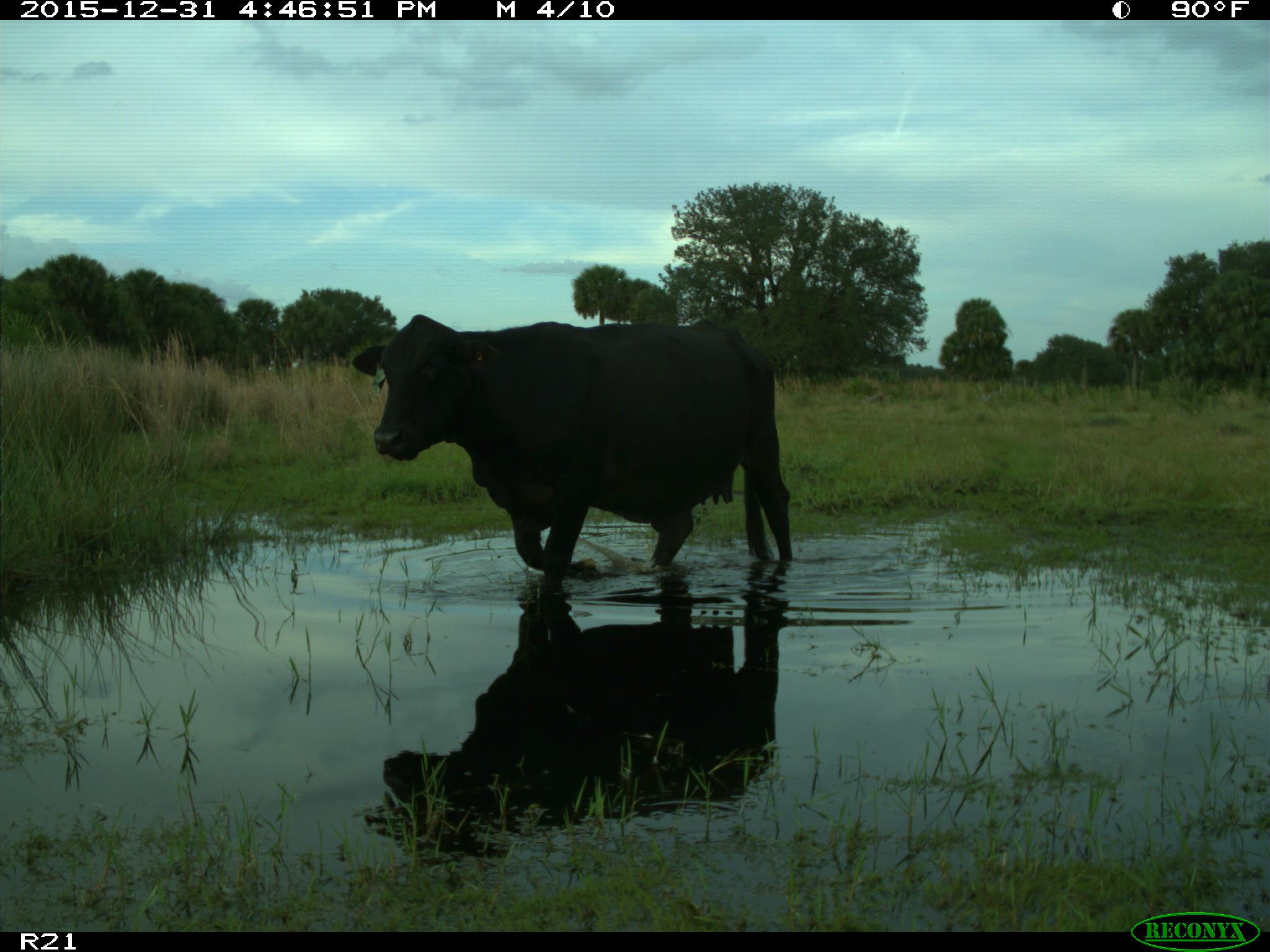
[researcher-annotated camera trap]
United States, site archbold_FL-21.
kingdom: Animalia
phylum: Chordata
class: Mammalia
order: Artiodactyla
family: Bovidae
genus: Bos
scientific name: Bos taurus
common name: domestic cow